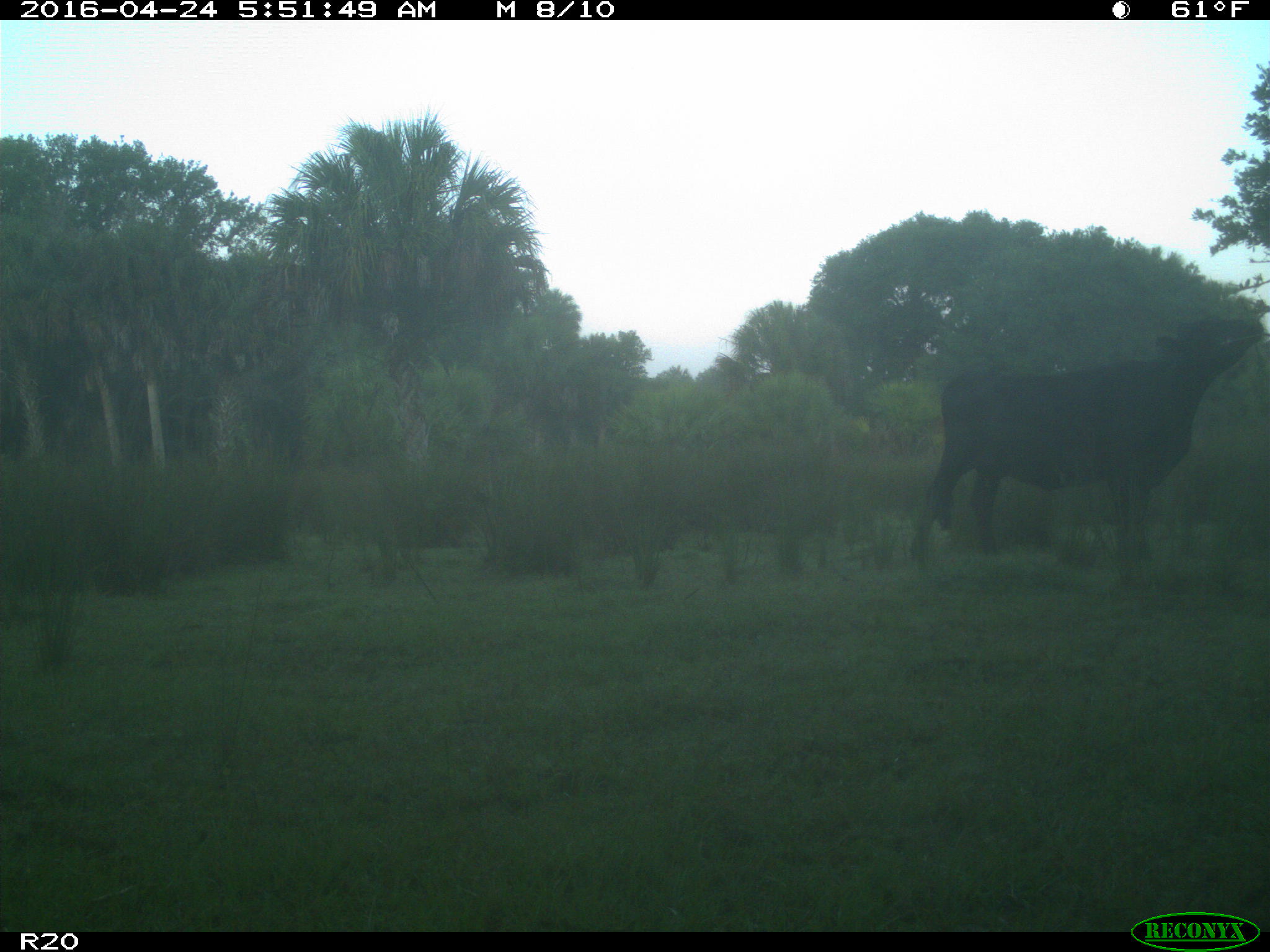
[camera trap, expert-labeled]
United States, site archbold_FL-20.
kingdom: Animalia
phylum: Chordata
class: Mammalia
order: Artiodactyla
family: Bovidae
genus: Bos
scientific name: Bos taurus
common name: domestic cow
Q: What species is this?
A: Bos taurus (domestic cow).